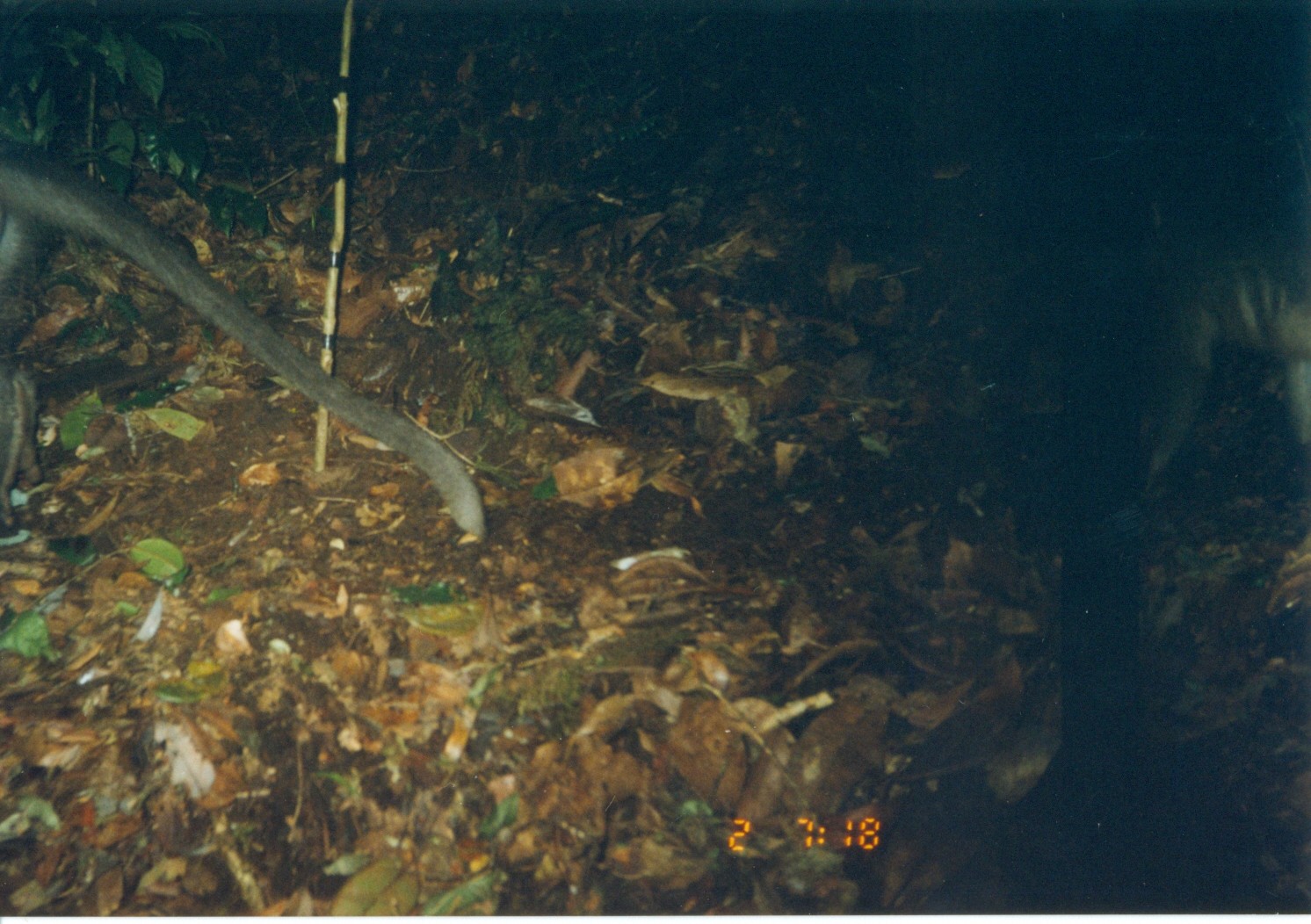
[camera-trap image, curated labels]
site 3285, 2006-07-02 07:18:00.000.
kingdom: Animalia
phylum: Chordata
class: Mammalia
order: Primates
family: Cercopithecidae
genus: Cercocebus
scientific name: Cercocebus sanjei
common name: sanje mangabey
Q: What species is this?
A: Cercocebus sanjei (sanje mangabey).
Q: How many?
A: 1.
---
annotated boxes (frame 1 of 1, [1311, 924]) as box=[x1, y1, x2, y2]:
cercocebus sanjei: box=[0, 136, 496, 533]